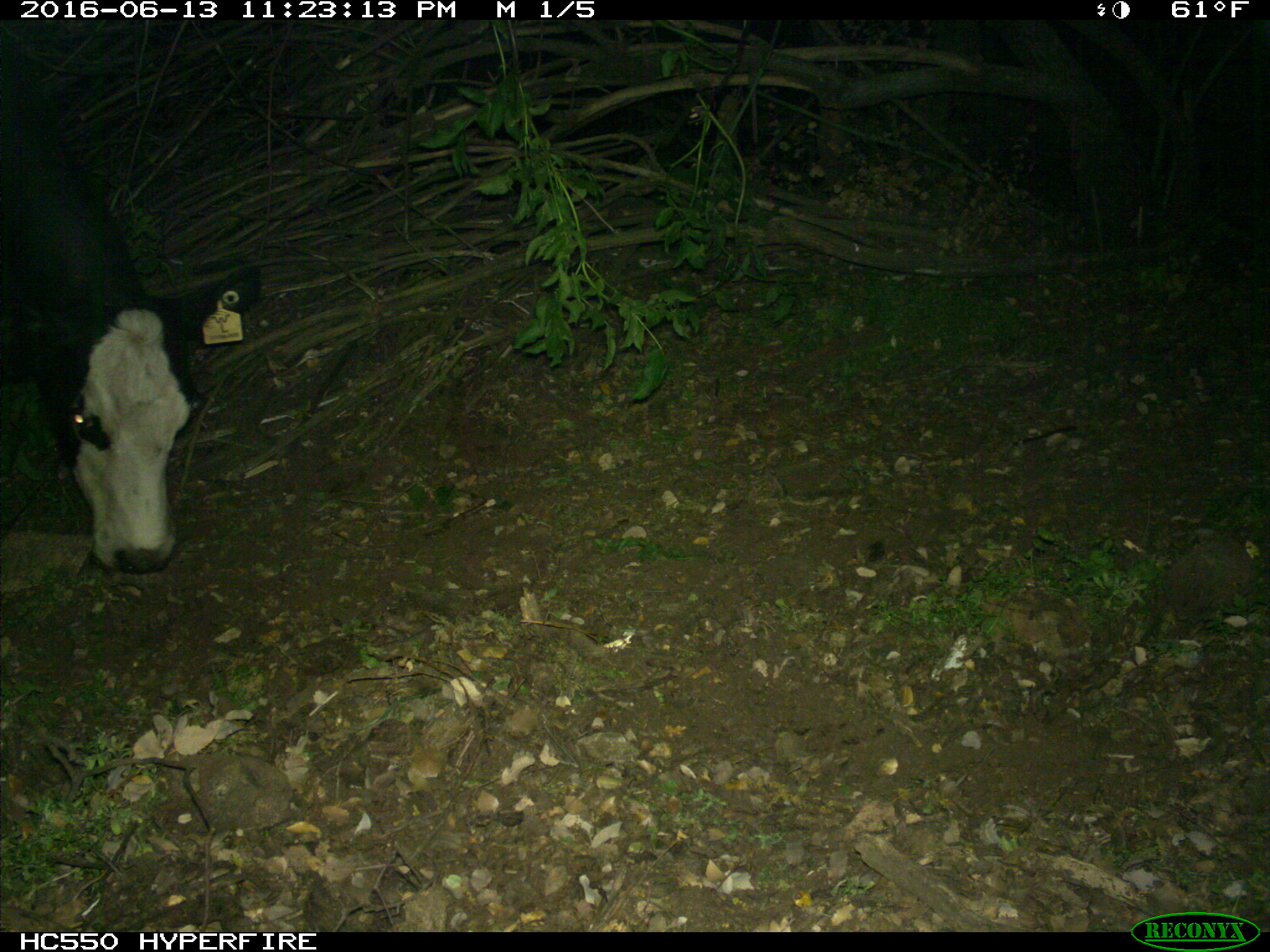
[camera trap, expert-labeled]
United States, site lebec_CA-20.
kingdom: Animalia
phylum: Chordata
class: Mammalia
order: Artiodactyla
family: Bovidae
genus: Bos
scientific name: Bos taurus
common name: domestic cow